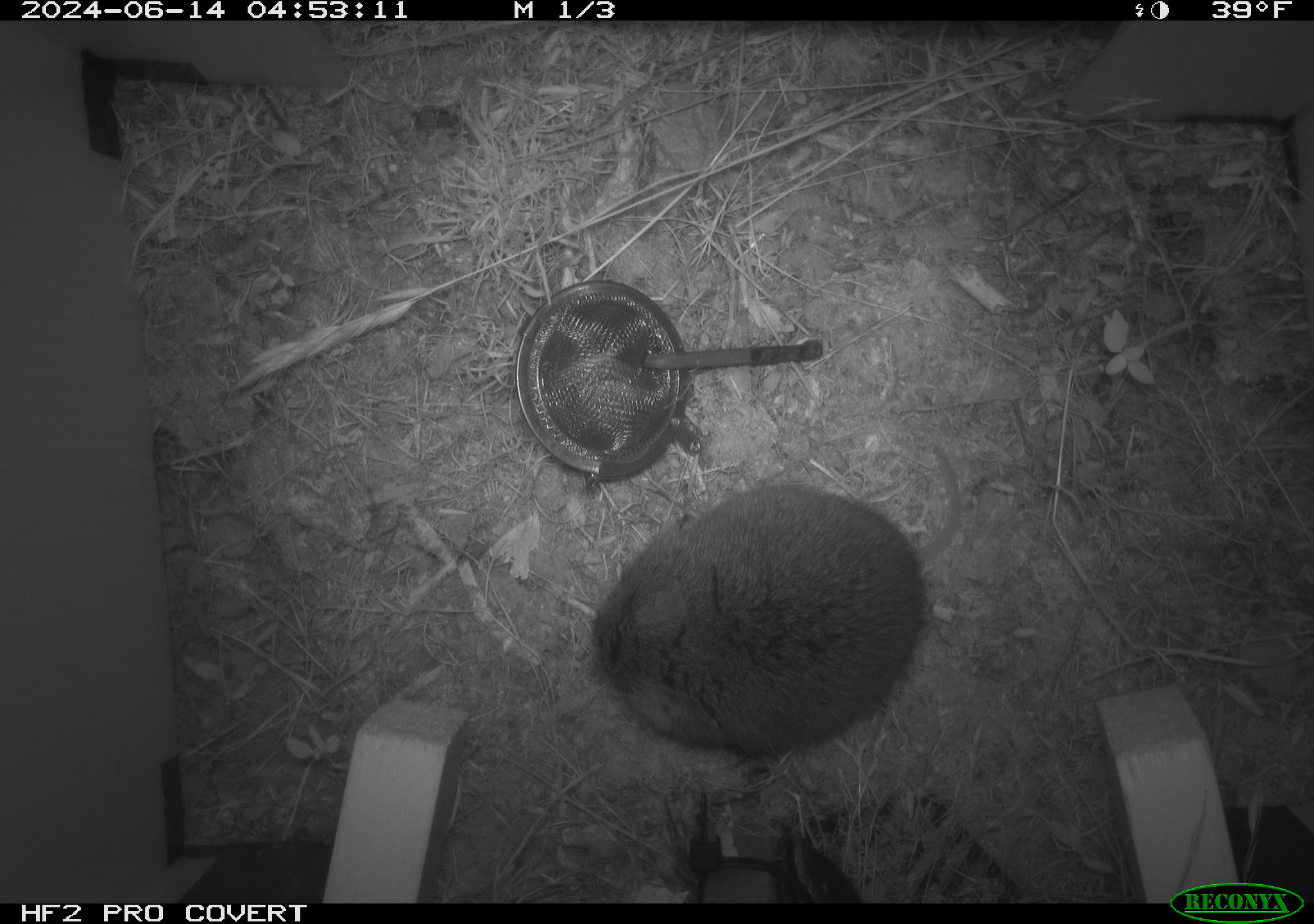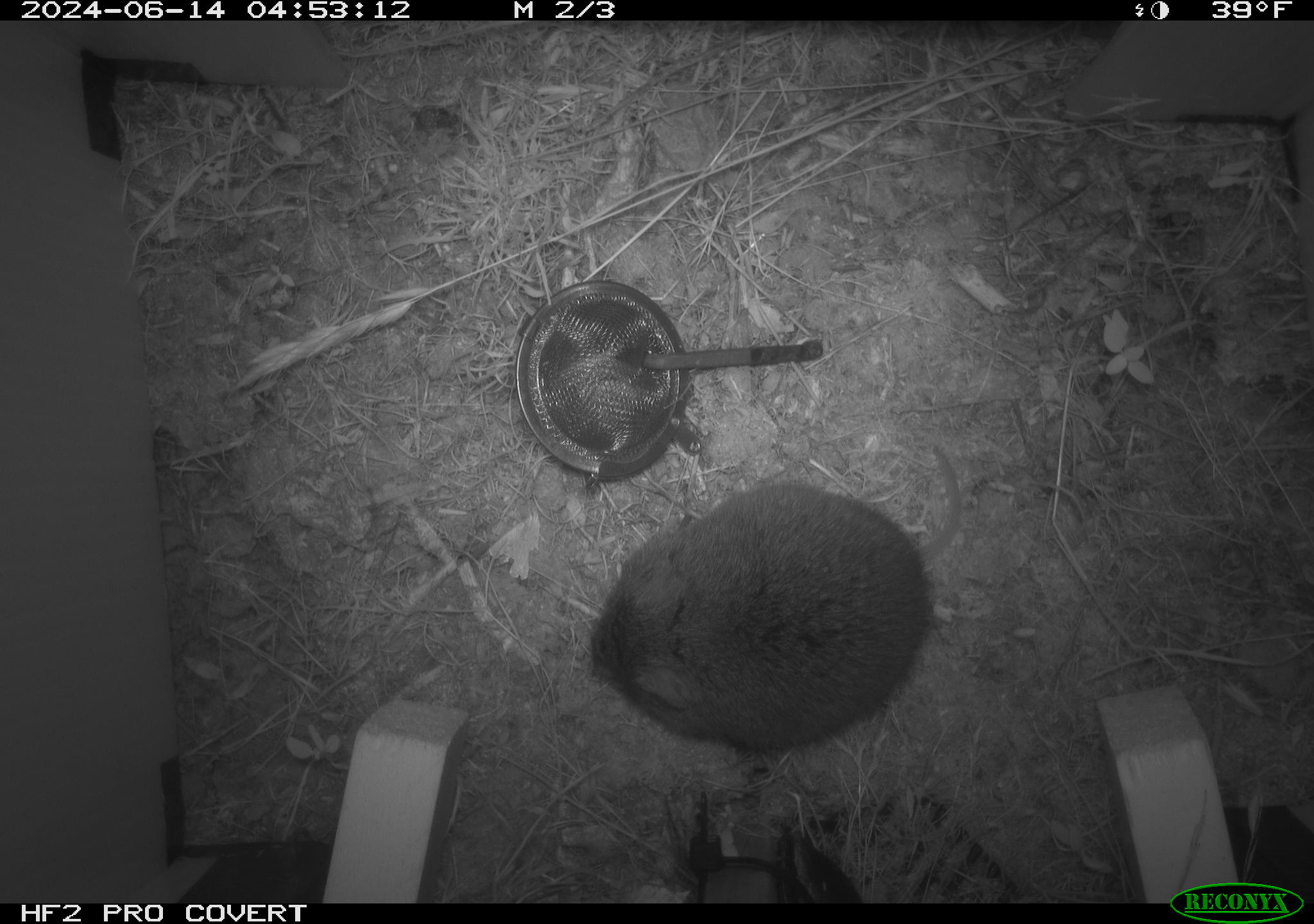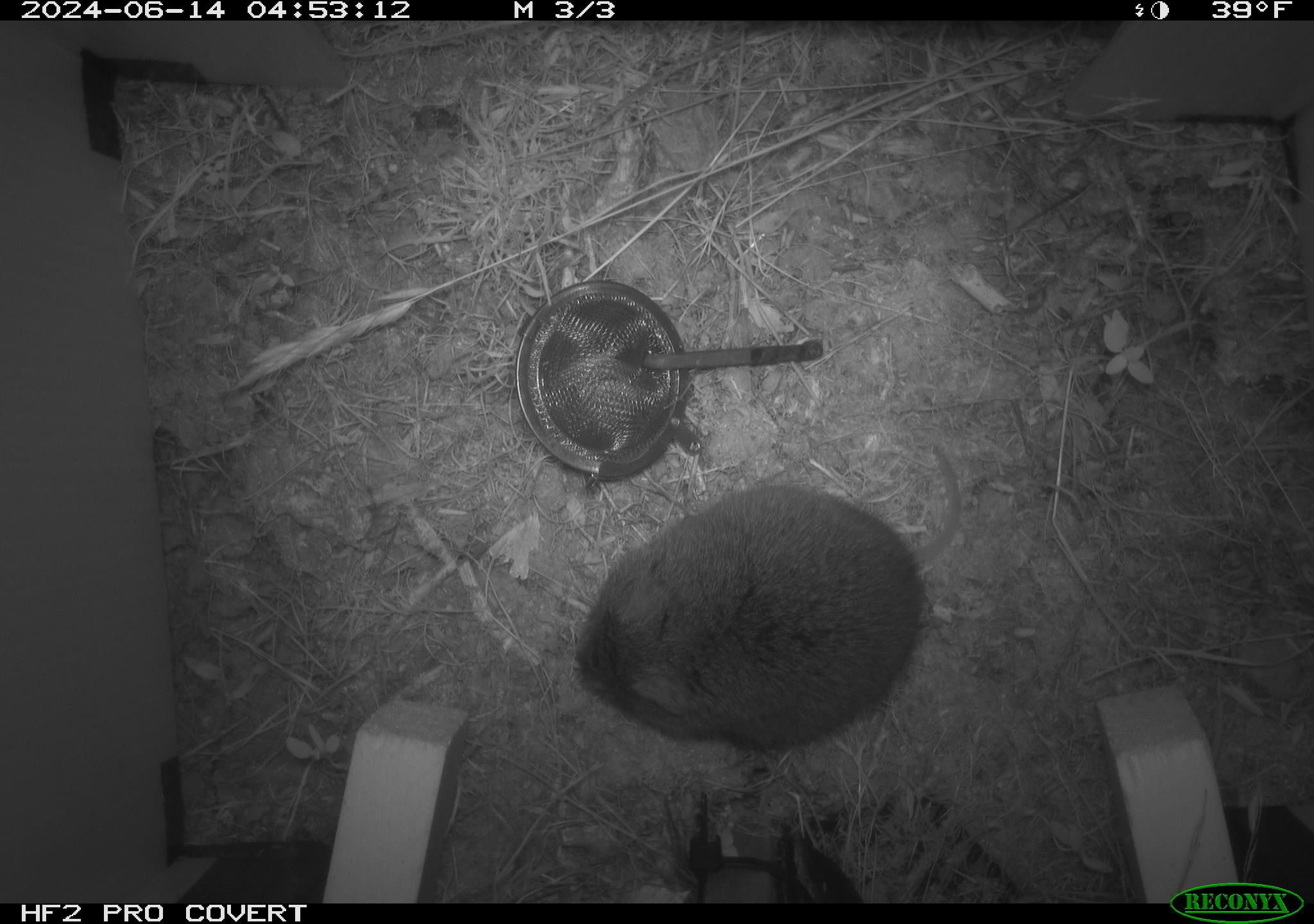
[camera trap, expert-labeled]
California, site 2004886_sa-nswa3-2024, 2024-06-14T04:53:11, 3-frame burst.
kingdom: Animalia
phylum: Chordata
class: Mammalia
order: Rodentia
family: Cricetidae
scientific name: Arvicolinae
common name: voles, lemmings, and muskrats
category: arvicolinae subfamily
Arvicolinae subfamily (voles, lemmings, and muskrats) (Arvicolinae).